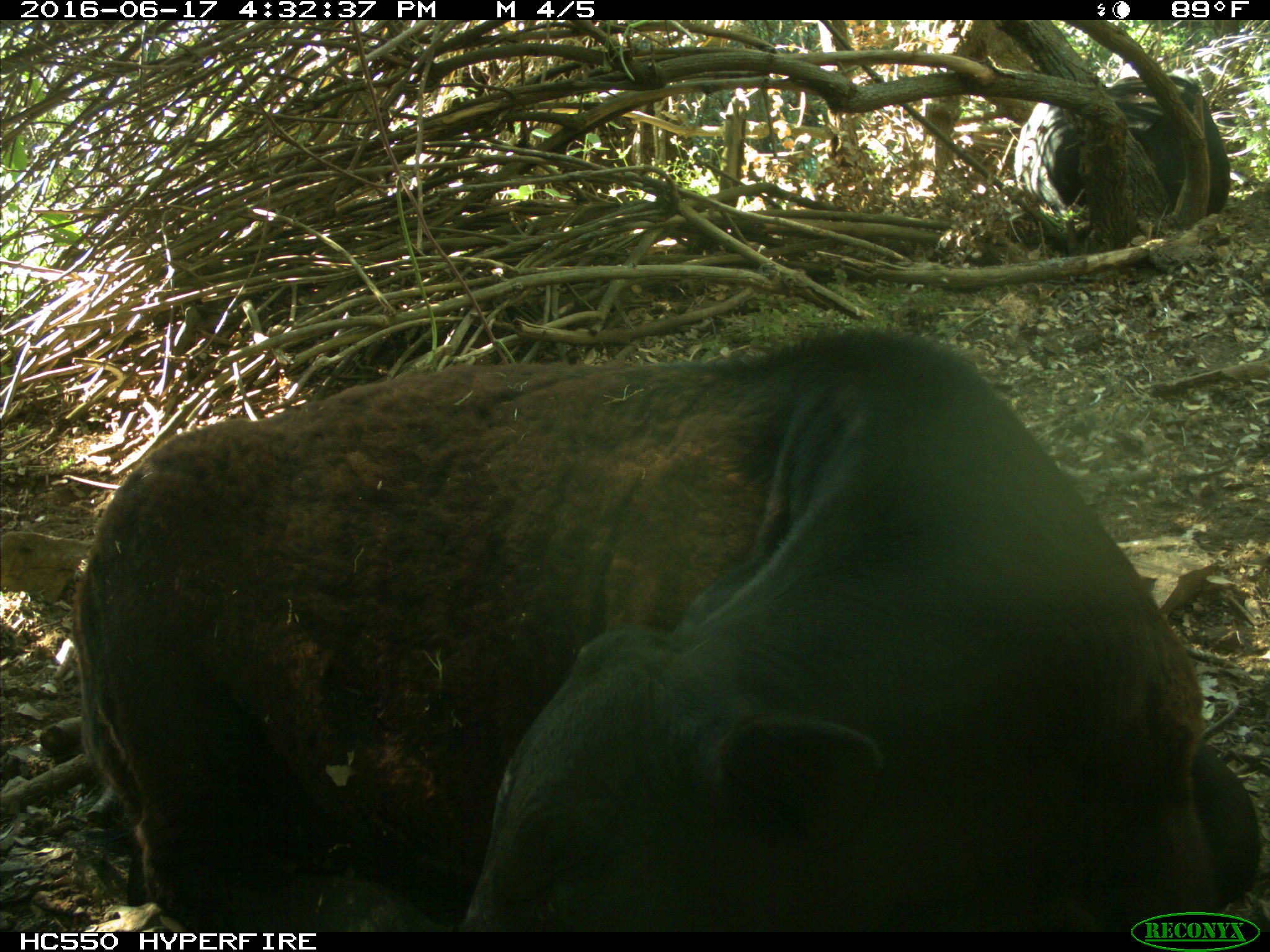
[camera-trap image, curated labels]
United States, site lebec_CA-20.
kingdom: Animalia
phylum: Chordata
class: Mammalia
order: Artiodactyla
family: Bovidae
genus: Bos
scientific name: Bos taurus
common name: domestic cow